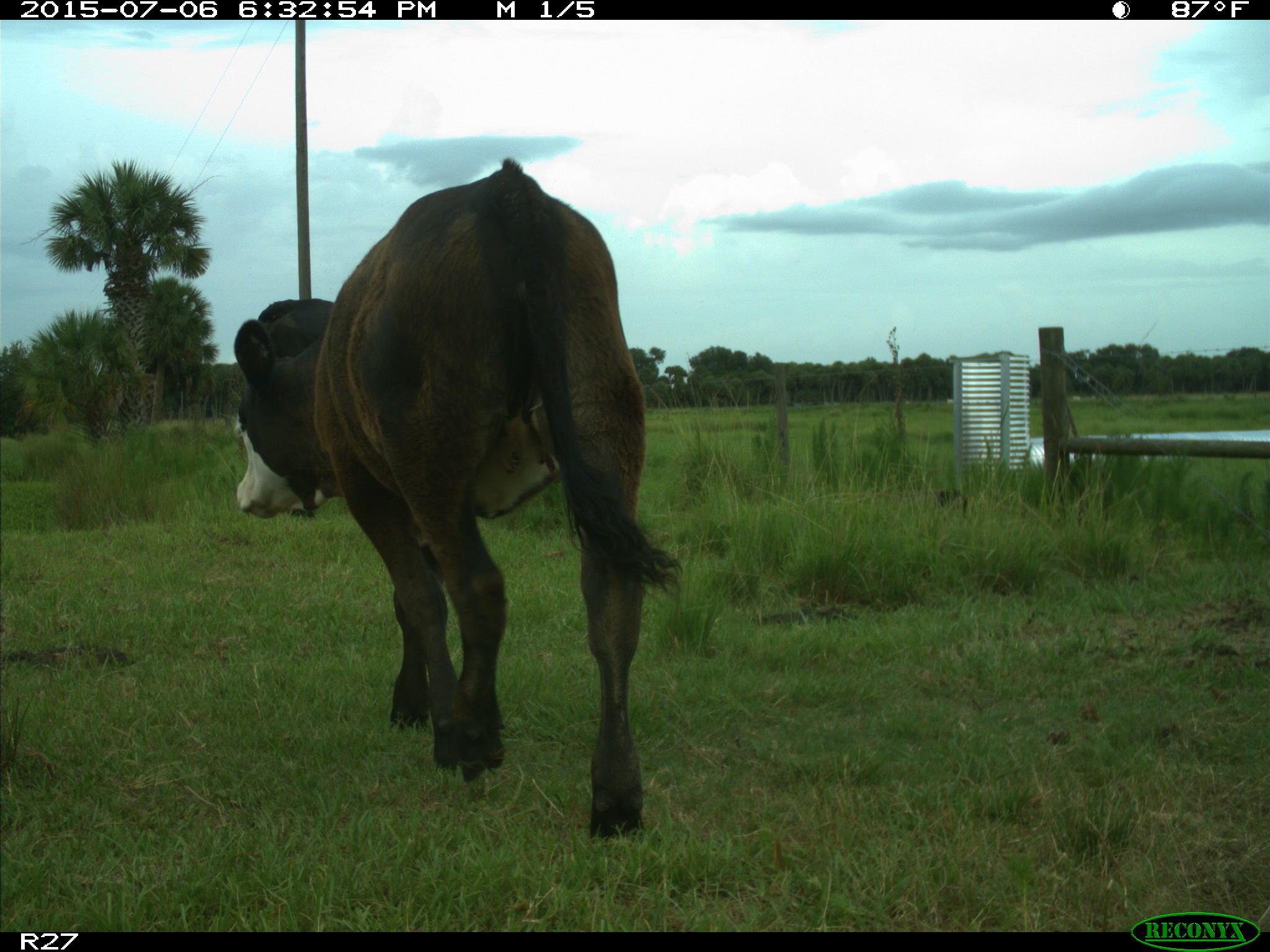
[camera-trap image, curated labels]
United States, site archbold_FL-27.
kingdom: Animalia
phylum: Chordata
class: Mammalia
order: Artiodactyla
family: Bovidae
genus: Bos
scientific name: Bos taurus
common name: domestic cow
Bos taurus (domestic cow).